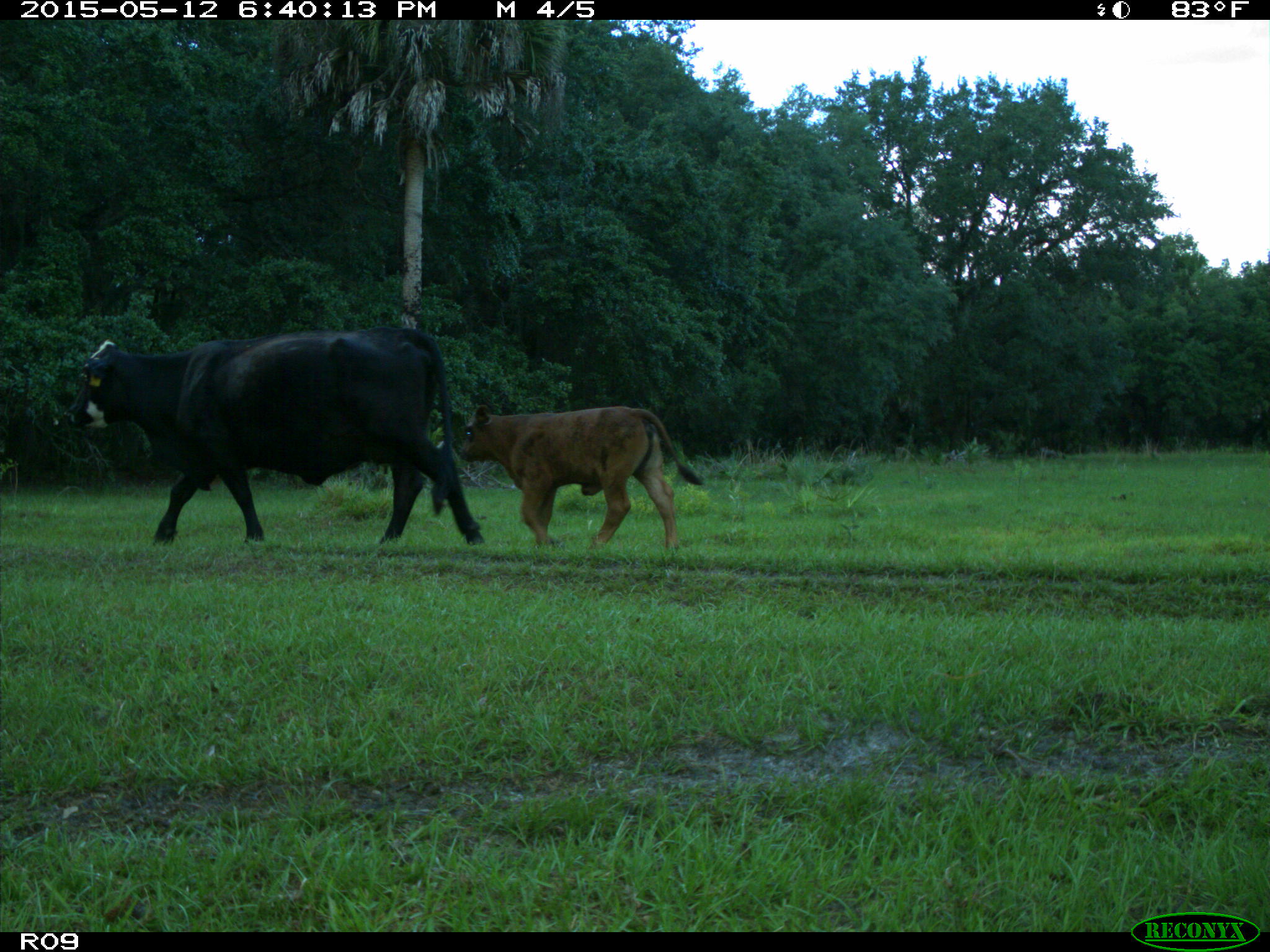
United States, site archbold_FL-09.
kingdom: Animalia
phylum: Chordata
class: Mammalia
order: Artiodactyla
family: Bovidae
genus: Bos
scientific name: Bos taurus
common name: domestic cow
Bos taurus (domestic cow).